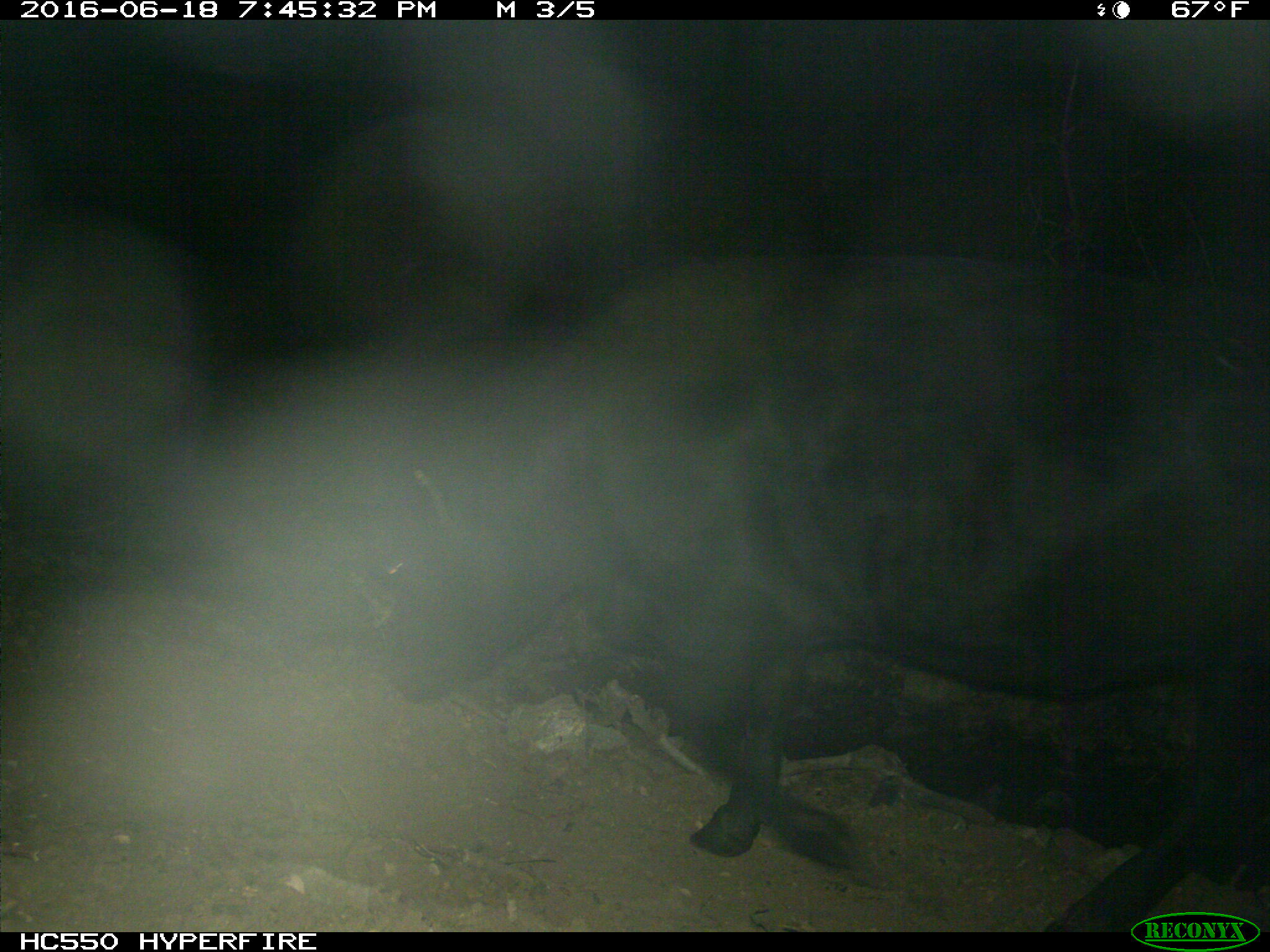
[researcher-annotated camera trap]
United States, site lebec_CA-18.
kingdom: Animalia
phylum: Chordata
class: Mammalia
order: Artiodactyla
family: Bovidae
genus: Bos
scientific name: Bos taurus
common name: domestic cow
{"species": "Bos taurus (domestic cow)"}